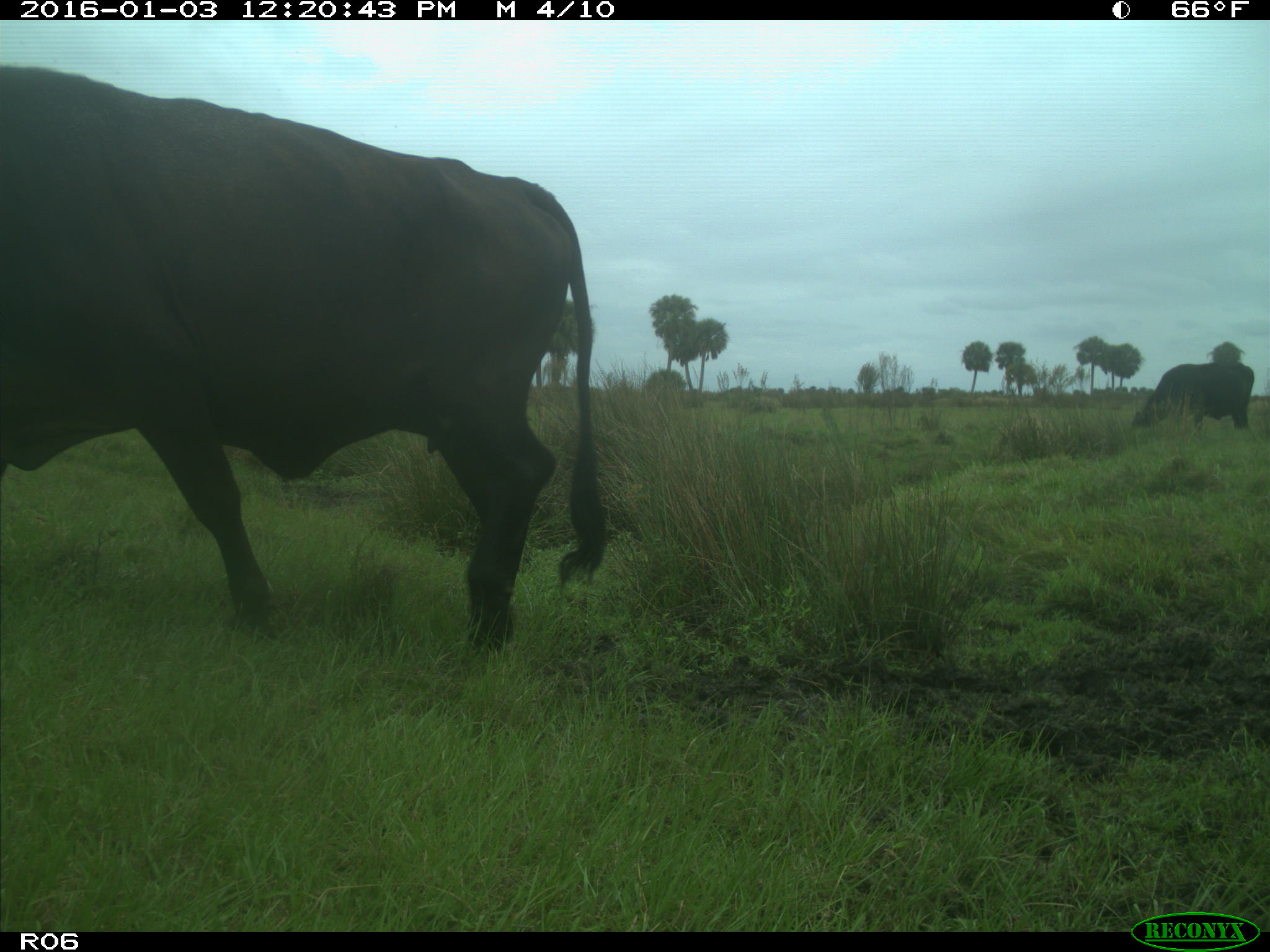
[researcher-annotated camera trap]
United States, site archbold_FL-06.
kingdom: Animalia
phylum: Chordata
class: Mammalia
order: Artiodactyla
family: Bovidae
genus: Bos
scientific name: Bos taurus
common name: domestic cow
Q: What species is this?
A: Bos taurus (domestic cow).